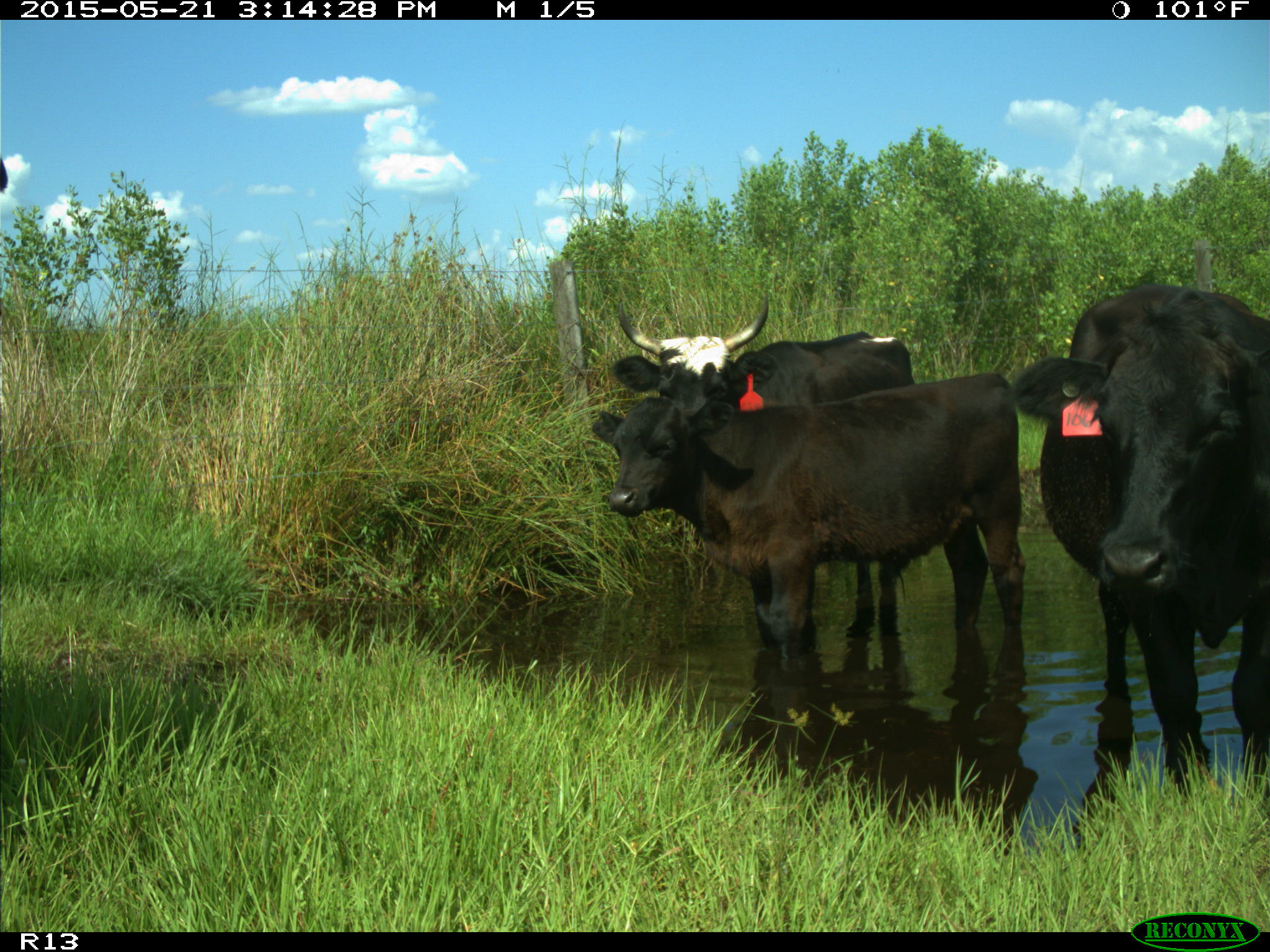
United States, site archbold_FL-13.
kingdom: Animalia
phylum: Chordata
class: Mammalia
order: Artiodactyla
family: Bovidae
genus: Bos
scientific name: Bos taurus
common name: domestic cow